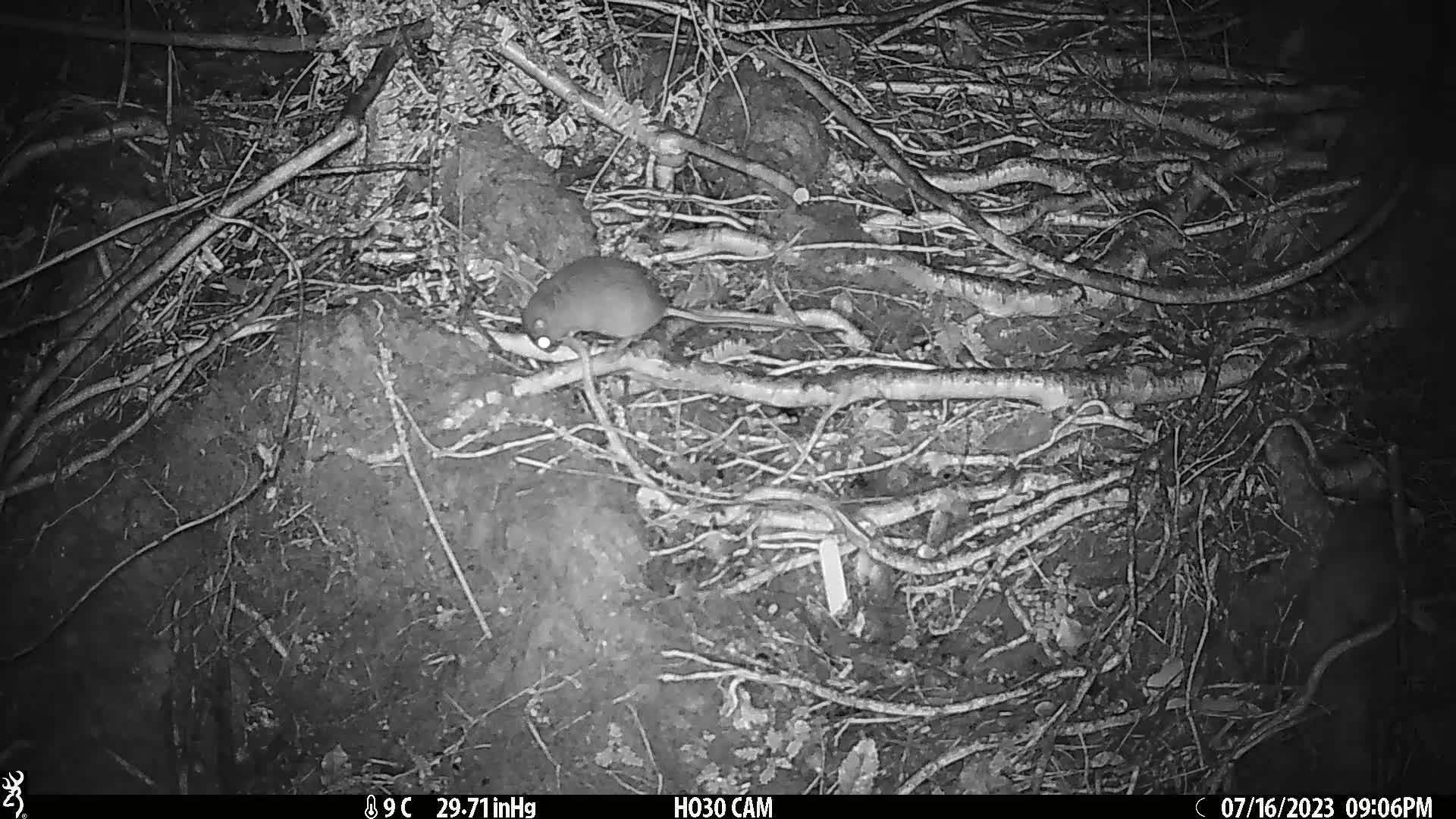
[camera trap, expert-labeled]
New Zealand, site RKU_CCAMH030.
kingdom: Animalia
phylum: Chordata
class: Mammalia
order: Rodentia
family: Muridae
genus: Rattus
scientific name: Rattus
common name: rat